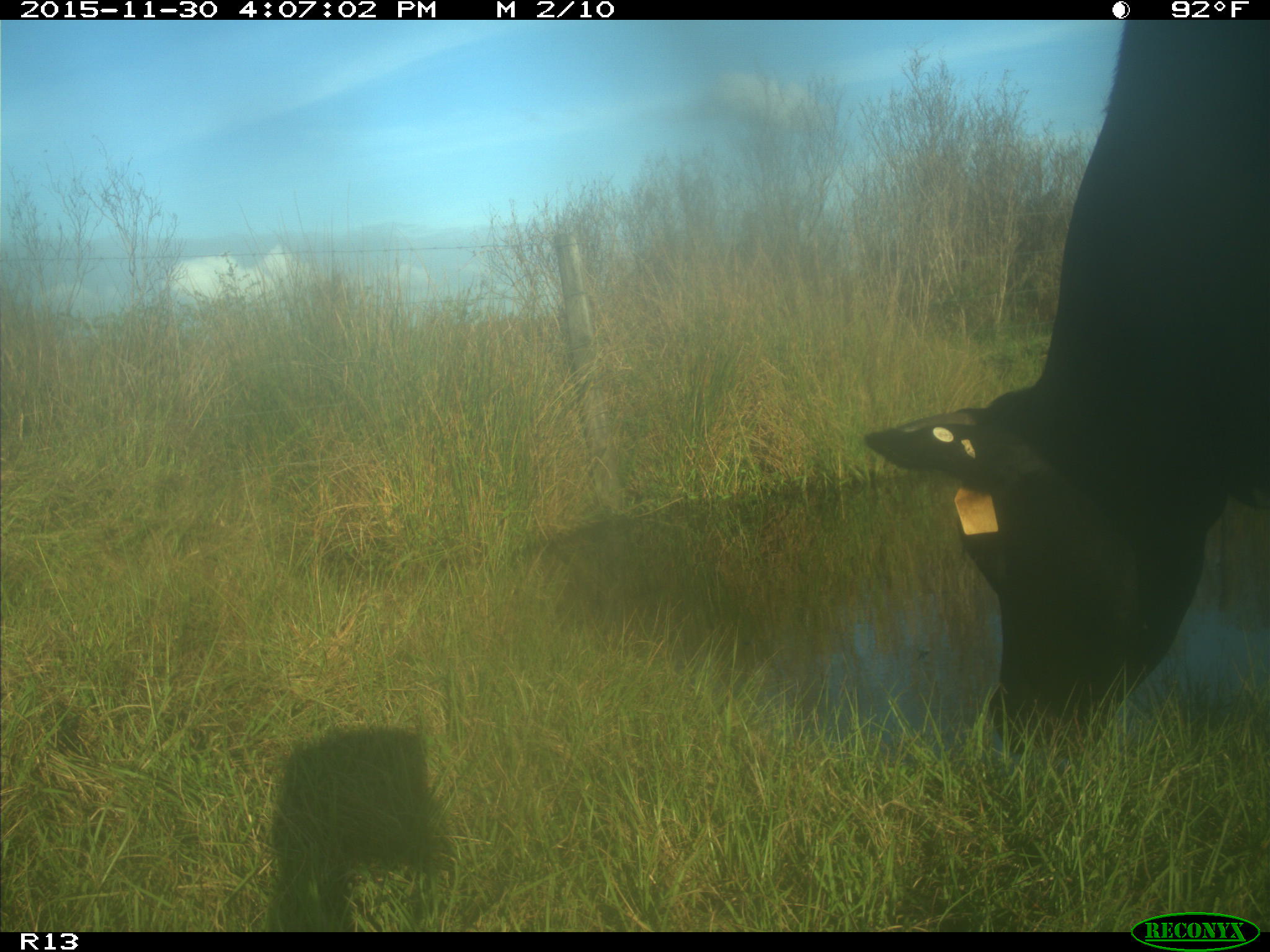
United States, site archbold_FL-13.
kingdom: Animalia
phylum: Chordata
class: Mammalia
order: Artiodactyla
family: Bovidae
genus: Bos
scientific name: Bos taurus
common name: domestic cow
Bos taurus (domestic cow).